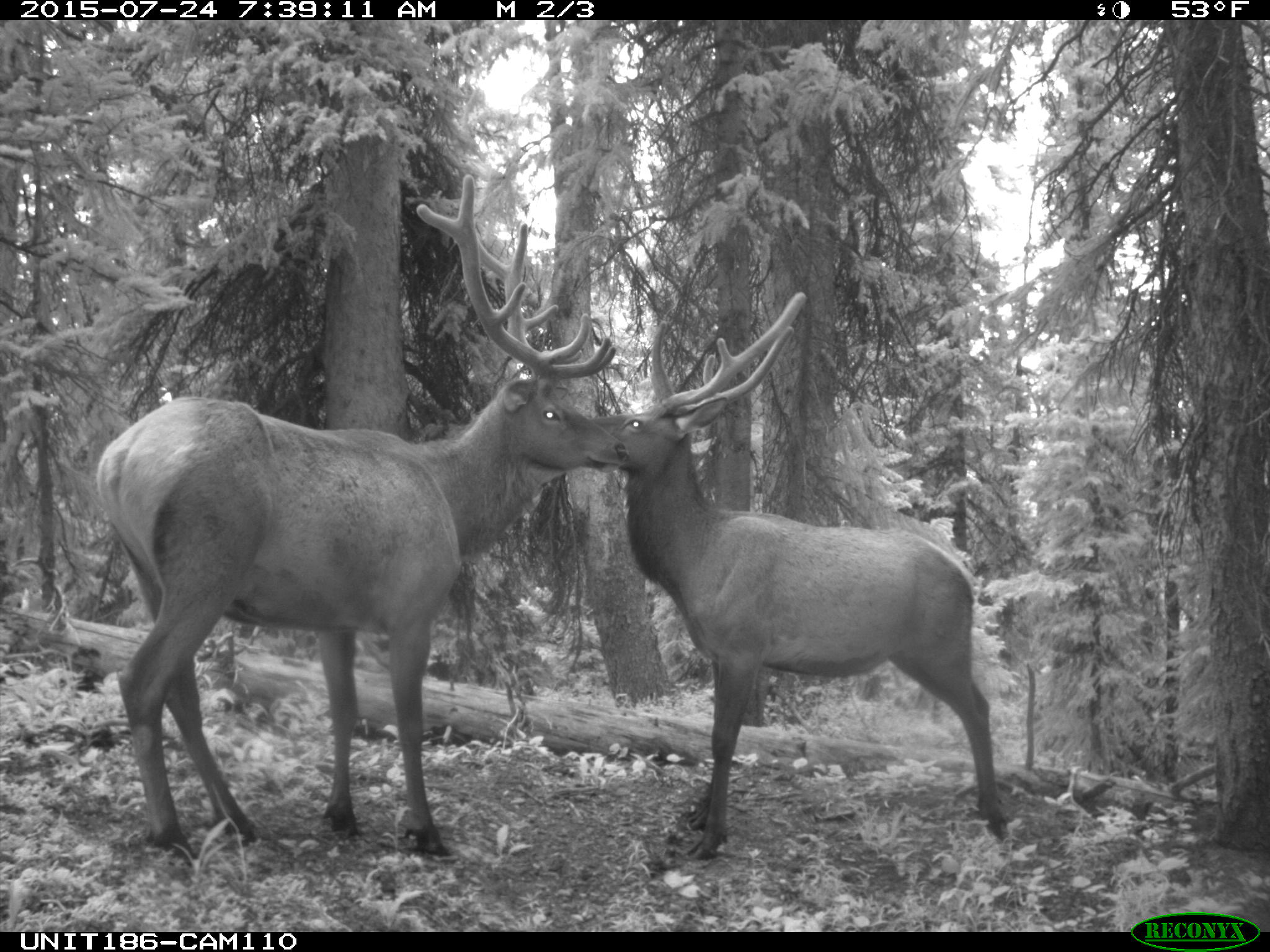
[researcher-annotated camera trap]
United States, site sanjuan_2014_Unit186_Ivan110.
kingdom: Animalia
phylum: Chordata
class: Mammalia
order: Artiodactyla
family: Cervidae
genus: Cervus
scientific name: Cervus elaphus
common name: red deer